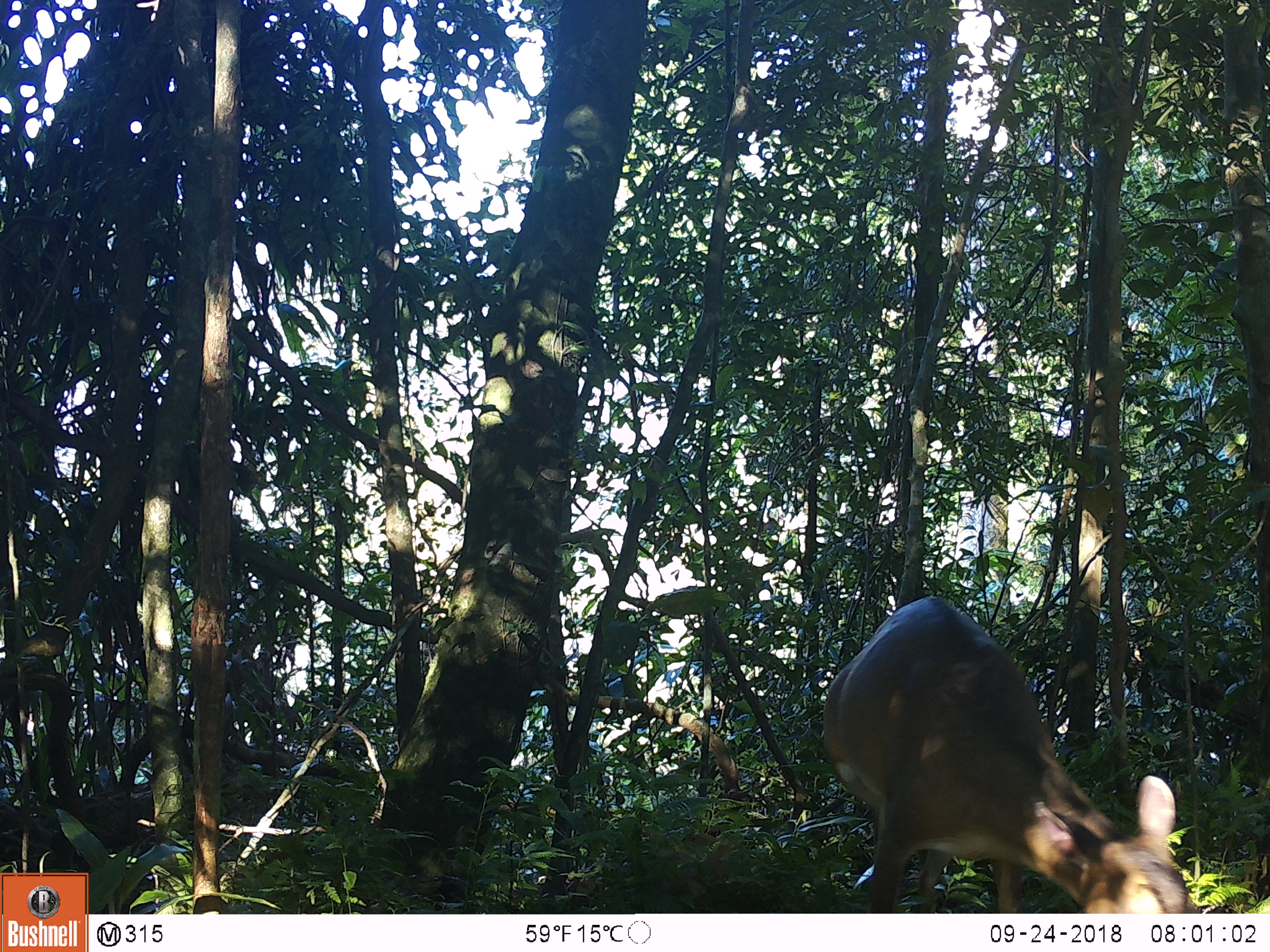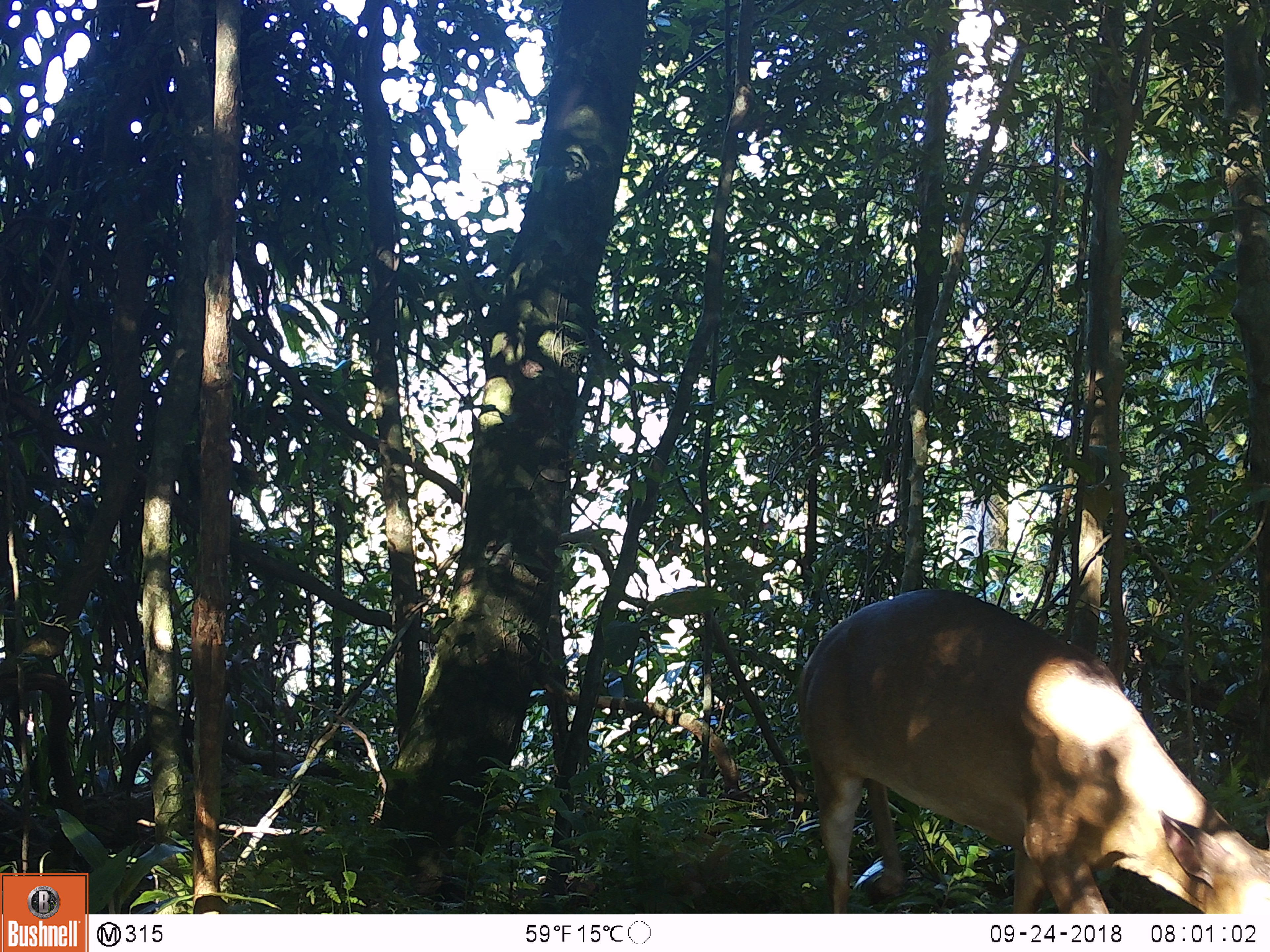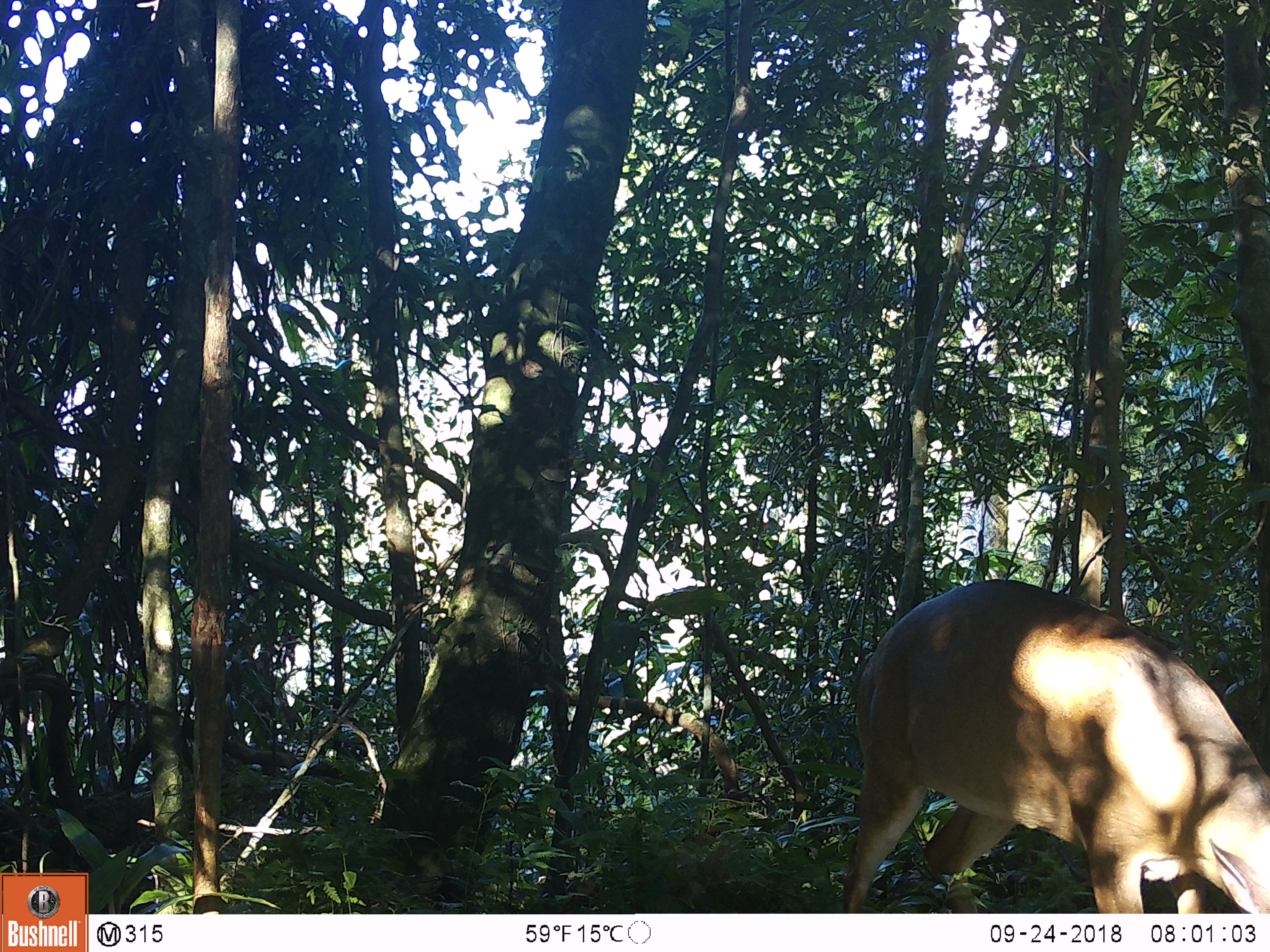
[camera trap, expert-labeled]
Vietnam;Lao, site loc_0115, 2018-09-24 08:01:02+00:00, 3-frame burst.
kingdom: Animalia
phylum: Chordata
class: Mammalia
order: Artiodactyla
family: Cervidae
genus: Muntiacus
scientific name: Muntiacus vuquangensis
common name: large-antlered muntjac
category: large antlered muntjac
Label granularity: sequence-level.